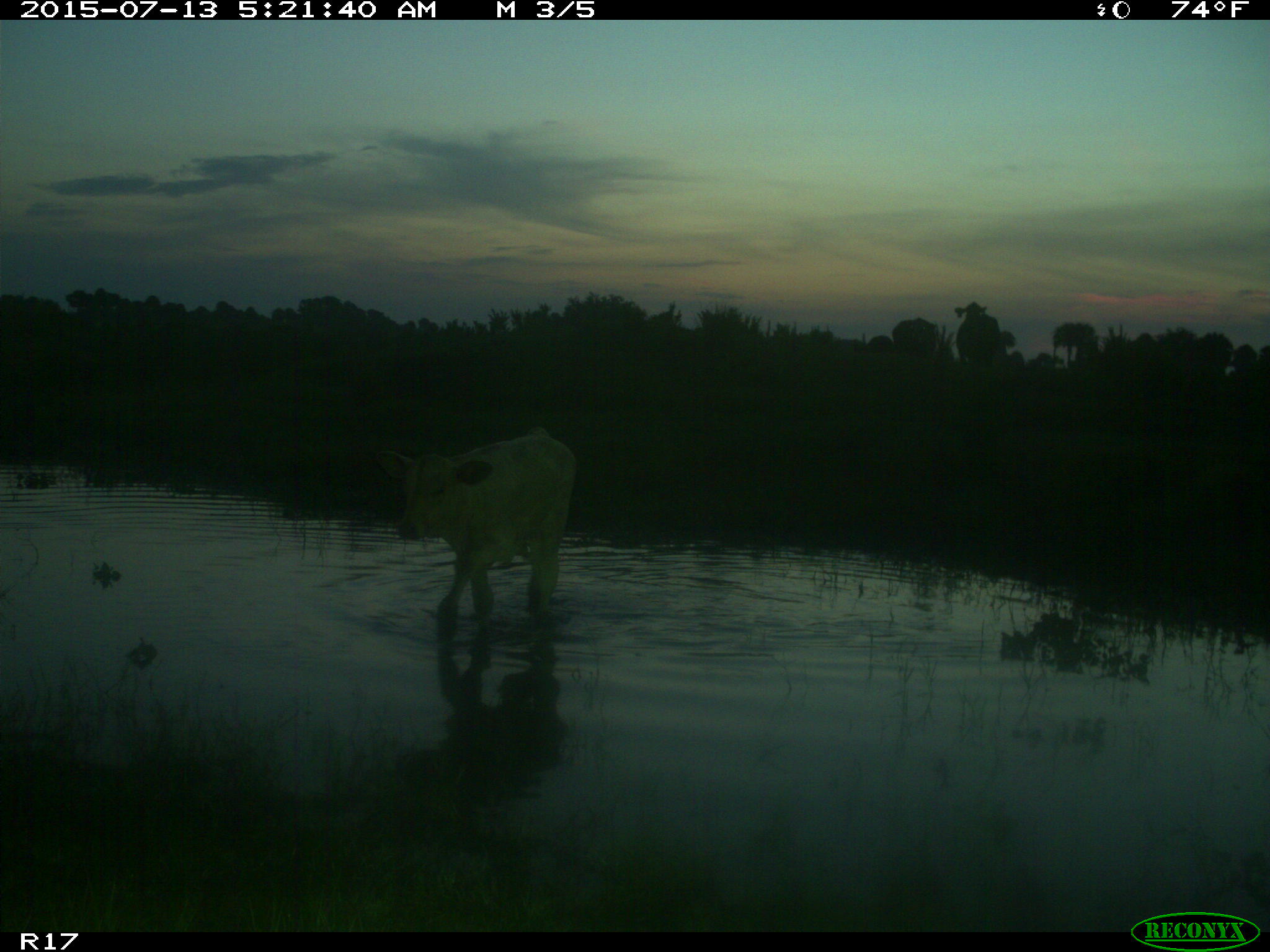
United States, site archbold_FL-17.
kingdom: Animalia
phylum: Chordata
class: Mammalia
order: Artiodactyla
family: Bovidae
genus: Bos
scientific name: Bos taurus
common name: domestic cow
Bos taurus (domestic cow).